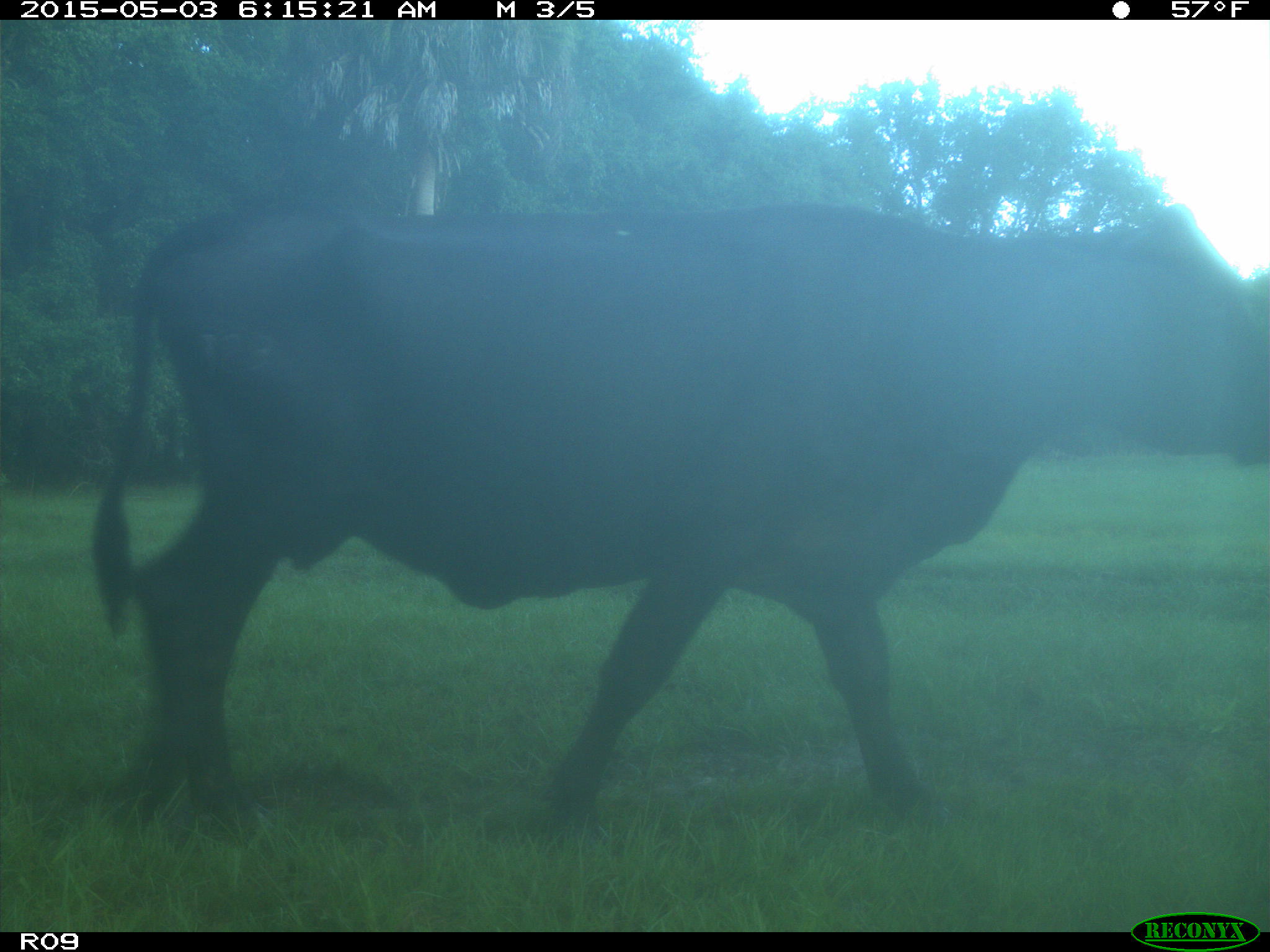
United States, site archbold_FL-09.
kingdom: Animalia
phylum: Chordata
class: Mammalia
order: Artiodactyla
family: Bovidae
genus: Bos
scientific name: Bos taurus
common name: domestic cow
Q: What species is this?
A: Bos taurus (domestic cow).